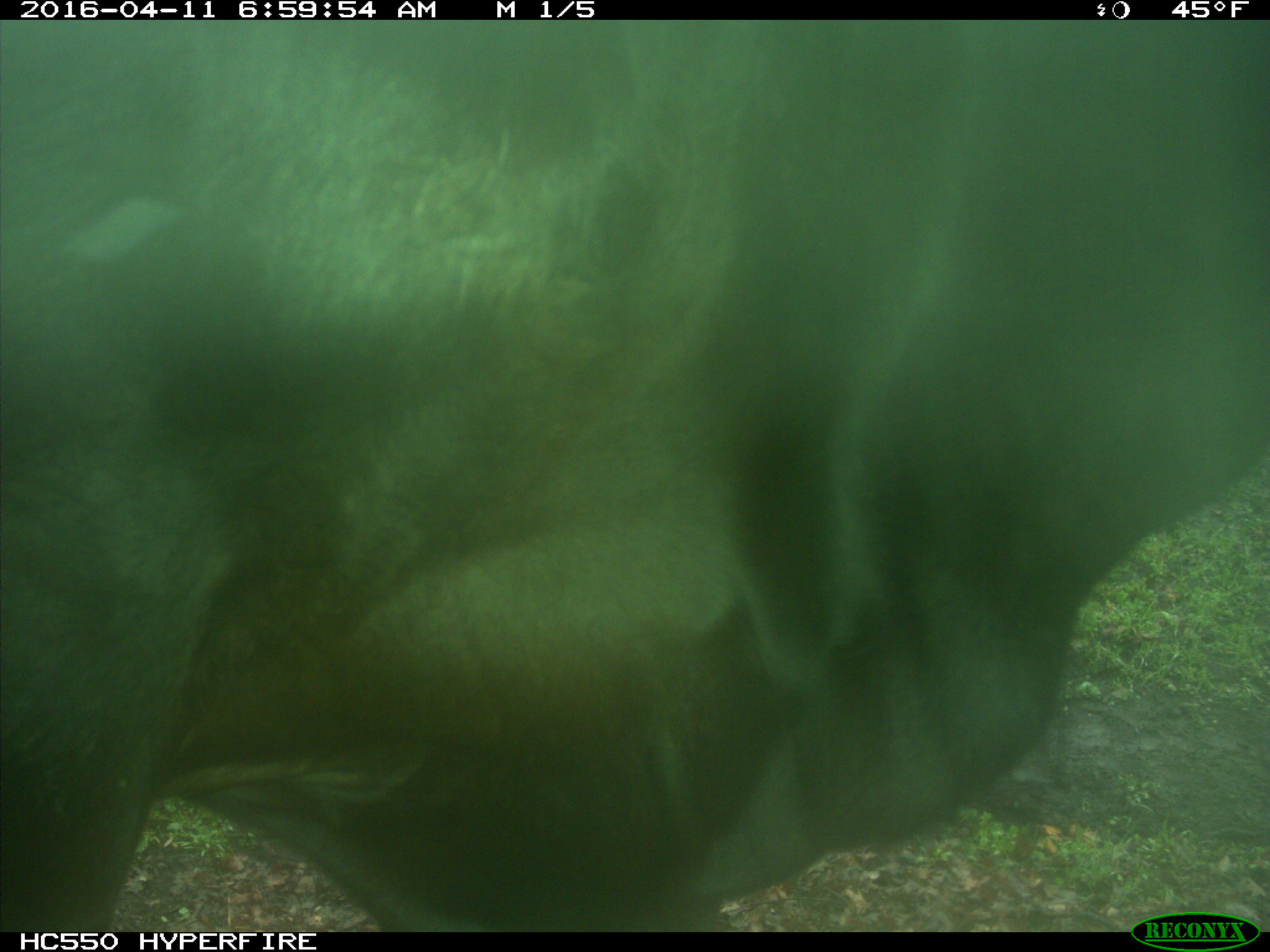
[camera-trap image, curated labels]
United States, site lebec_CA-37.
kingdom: Animalia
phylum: Chordata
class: Mammalia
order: Artiodactyla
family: Bovidae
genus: Bos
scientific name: Bos taurus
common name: domestic cow